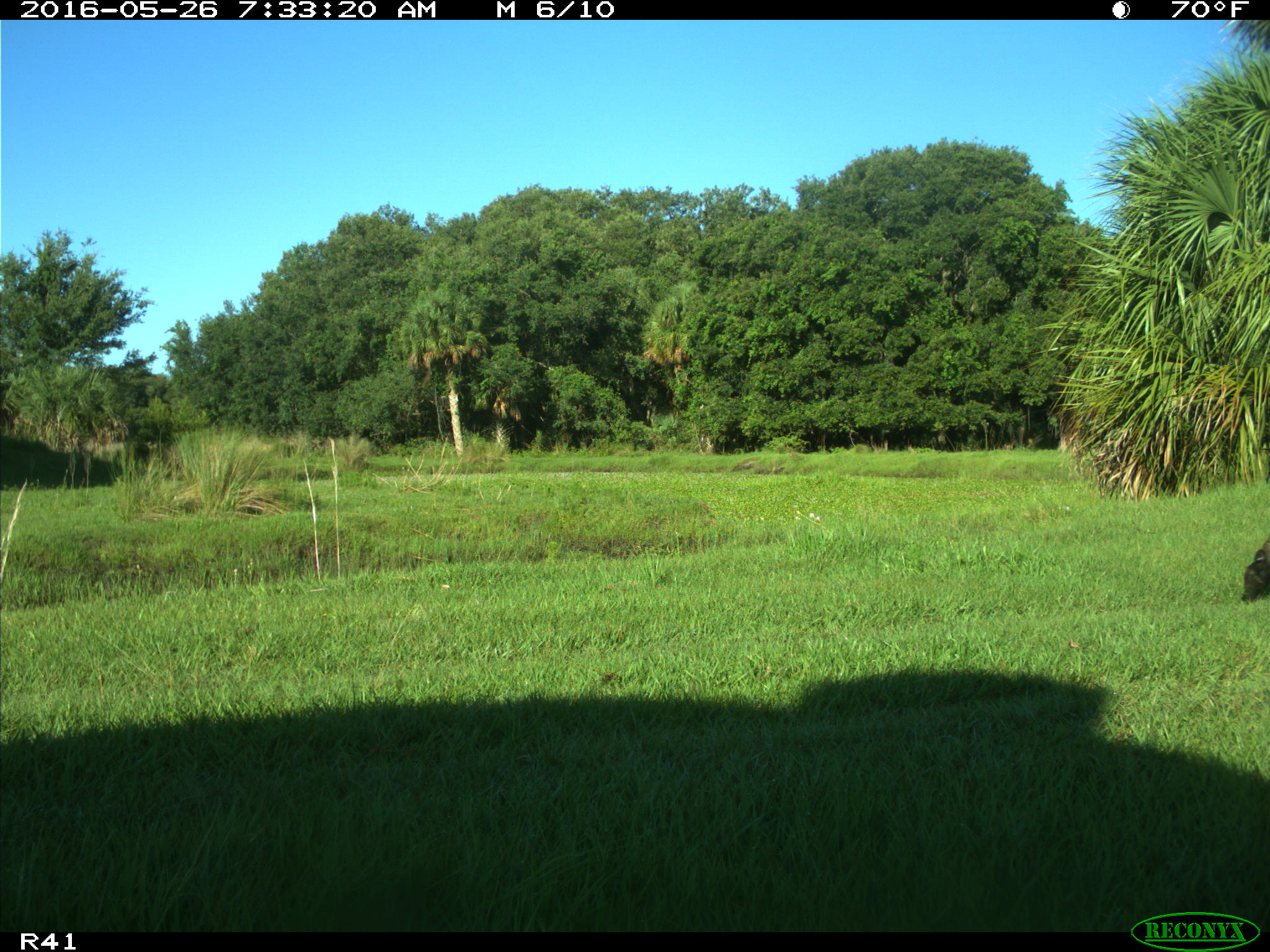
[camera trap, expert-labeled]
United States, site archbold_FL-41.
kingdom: Animalia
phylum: Chordata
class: Mammalia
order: Artiodactyla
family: Bovidae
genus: Bos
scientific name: Bos taurus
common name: domestic cow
Bos taurus (domestic cow).